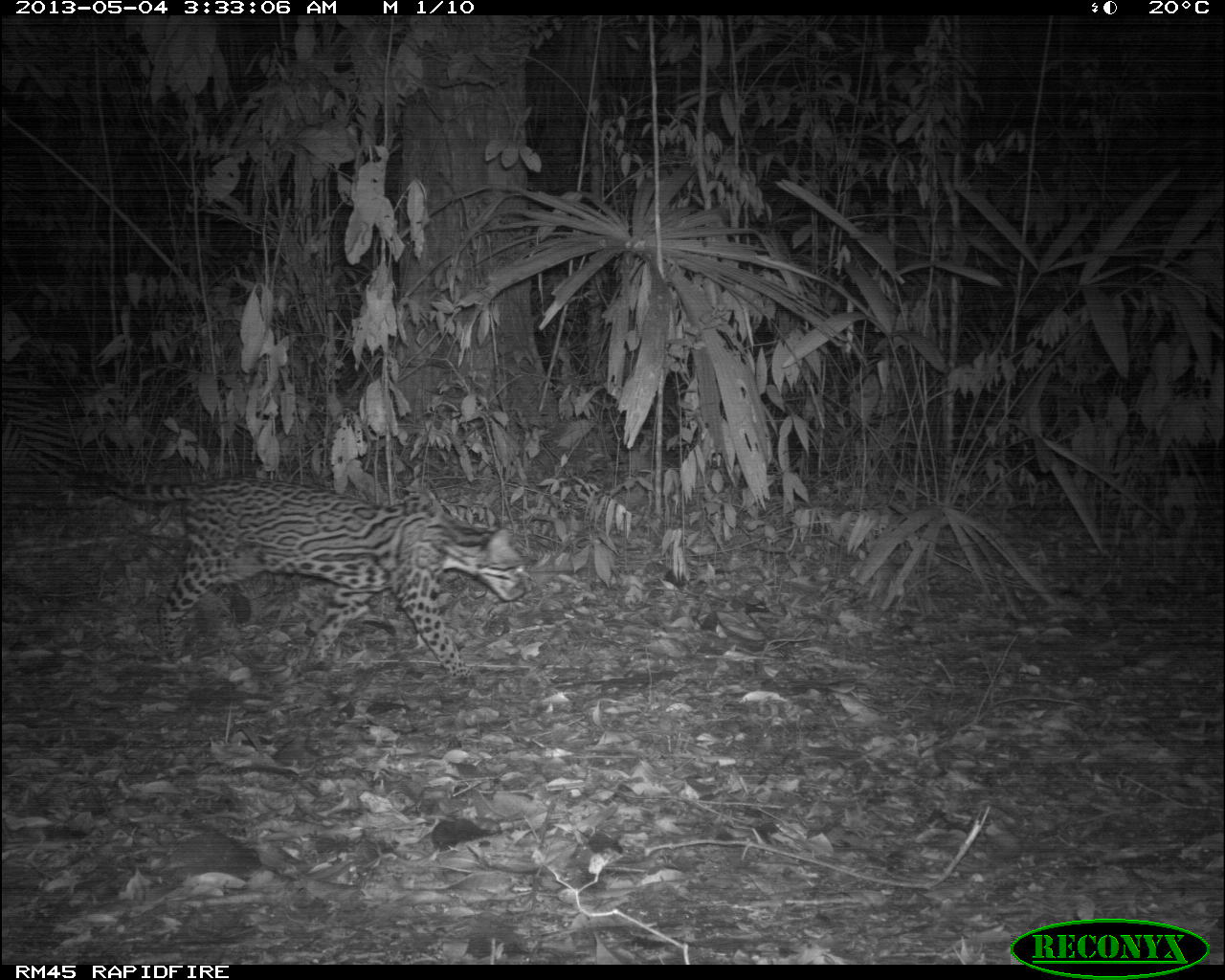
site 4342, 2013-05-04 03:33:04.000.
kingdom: Animalia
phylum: Chordata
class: Mammalia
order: Carnivora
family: Felidae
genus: Leopardus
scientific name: Leopardus pardalis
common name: ocelot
Leopardus pardalis (ocelot), count 1, sex female.